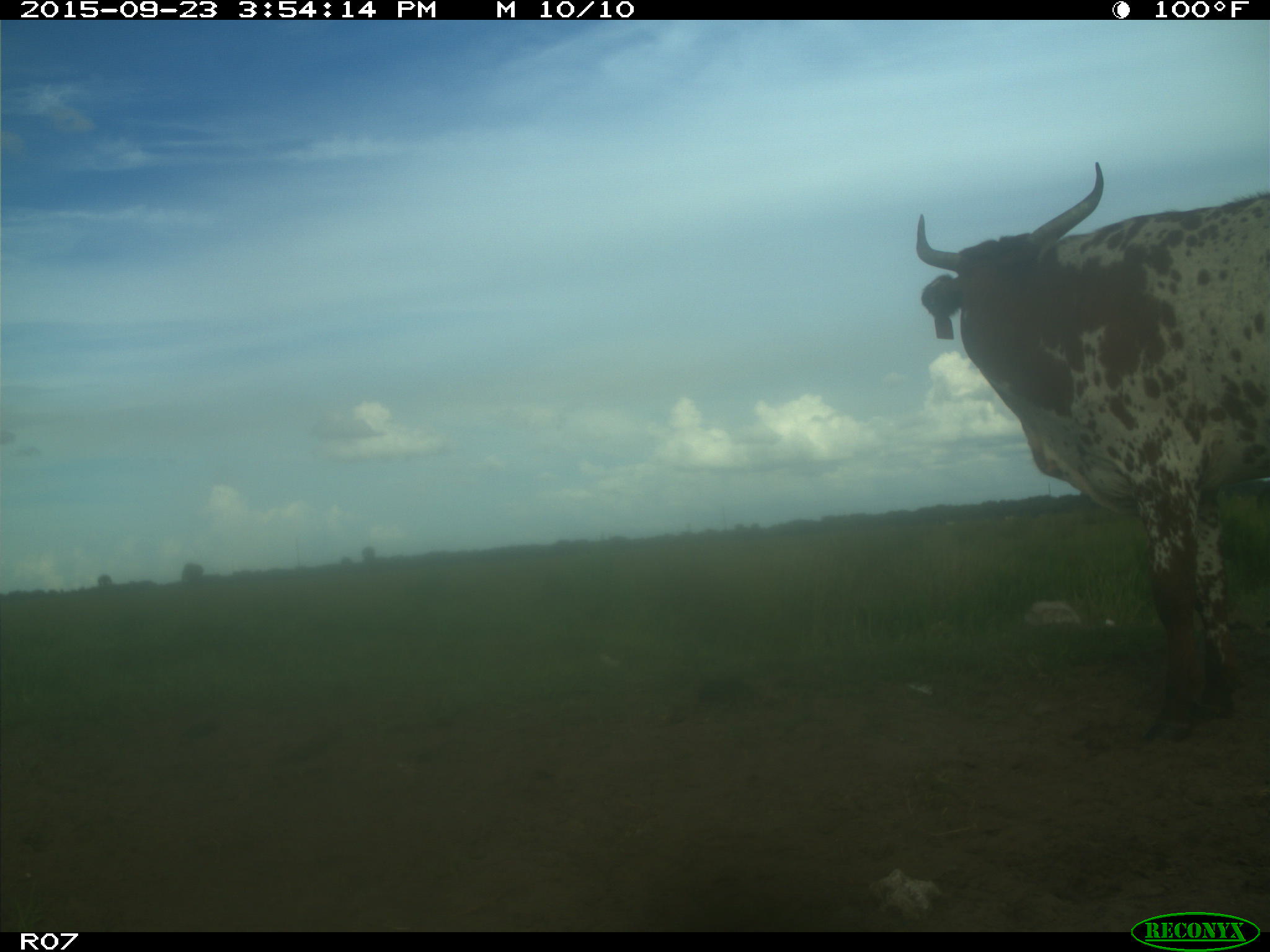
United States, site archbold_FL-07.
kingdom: Animalia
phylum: Chordata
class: Mammalia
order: Artiodactyla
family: Bovidae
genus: Bos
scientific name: Bos taurus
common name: domestic cow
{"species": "Bos taurus (domestic cow)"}